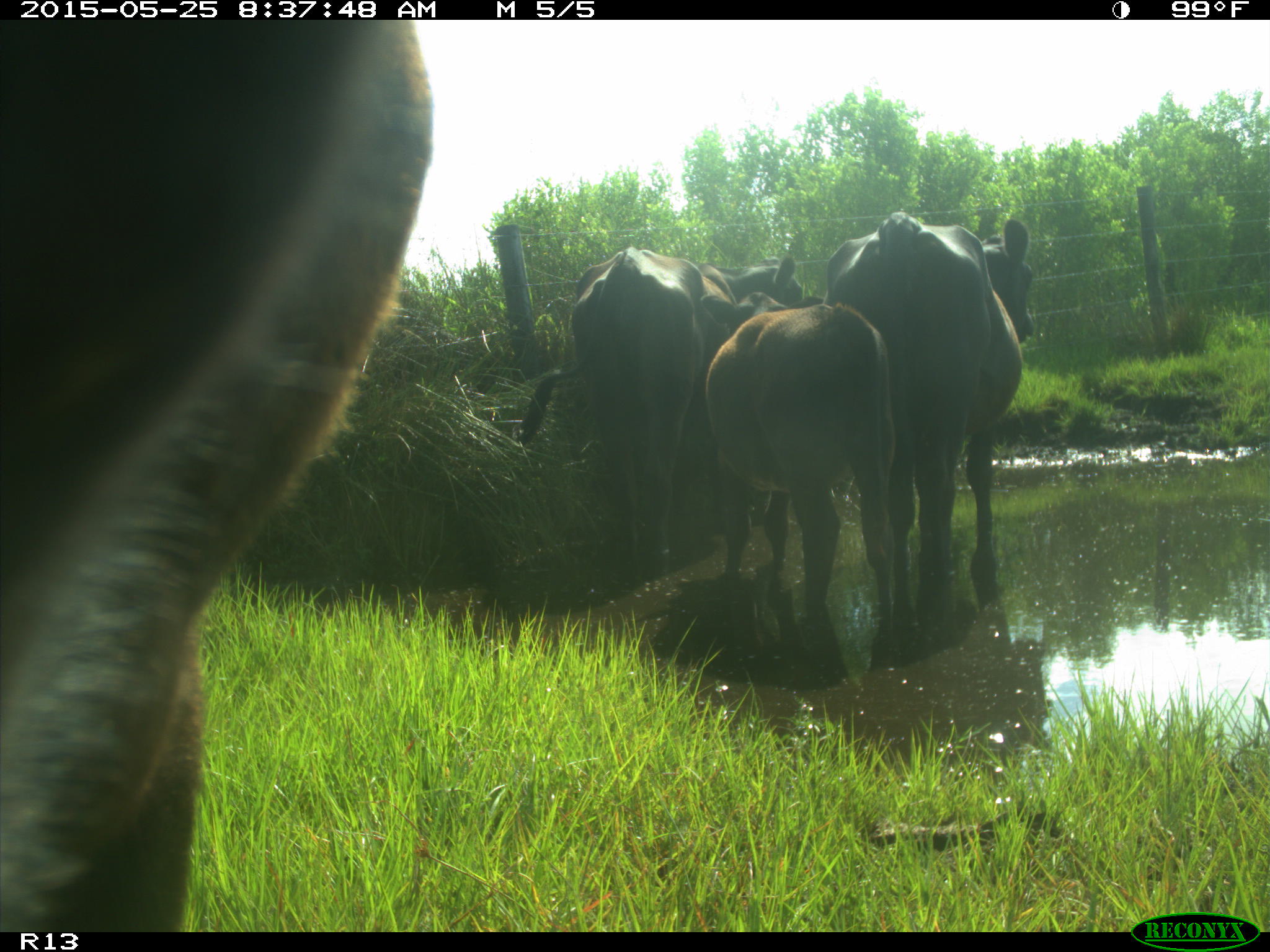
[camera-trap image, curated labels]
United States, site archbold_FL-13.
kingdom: Animalia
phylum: Chordata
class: Mammalia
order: Artiodactyla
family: Bovidae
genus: Bos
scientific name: Bos taurus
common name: domestic cow